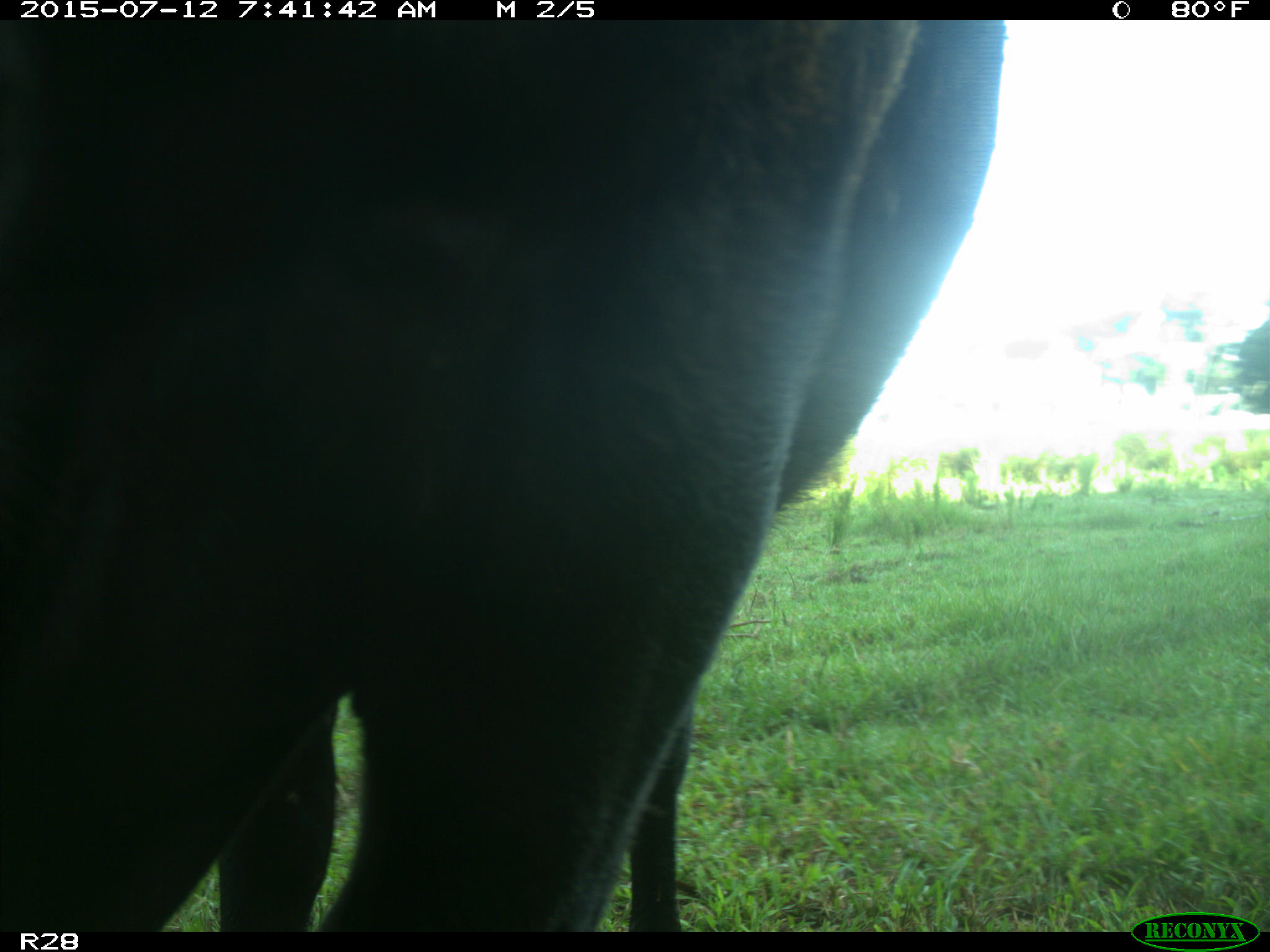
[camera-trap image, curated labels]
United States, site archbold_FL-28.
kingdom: Animalia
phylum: Chordata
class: Mammalia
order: Artiodactyla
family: Bovidae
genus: Bos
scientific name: Bos taurus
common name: domestic cow